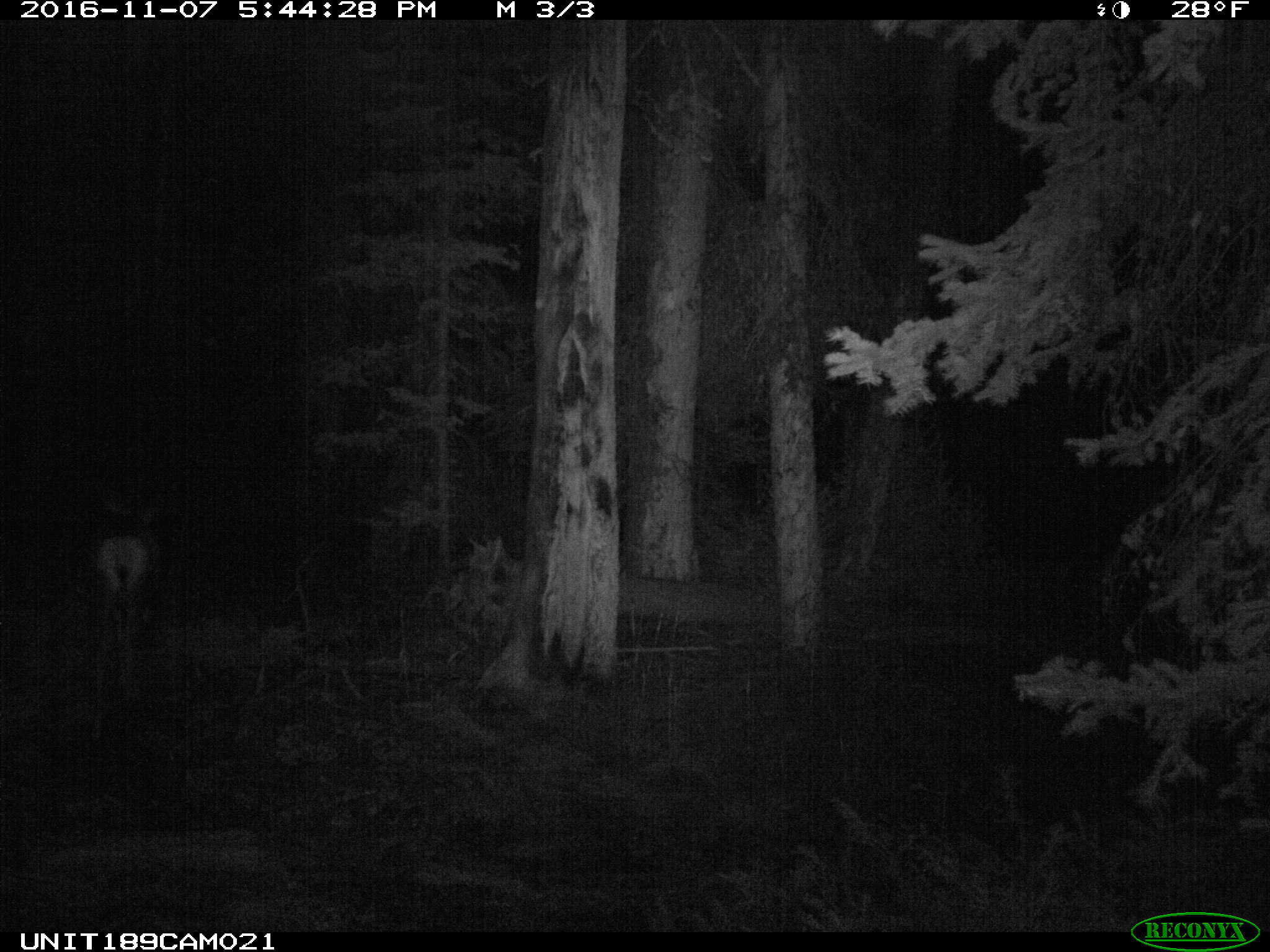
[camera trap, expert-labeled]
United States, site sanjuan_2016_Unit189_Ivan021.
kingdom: Animalia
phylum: Chordata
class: Mammalia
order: Artiodactyla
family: Cervidae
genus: Odocoileus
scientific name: Odocoileus hemionus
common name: mule deer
Odocoileus hemionus (mule deer).